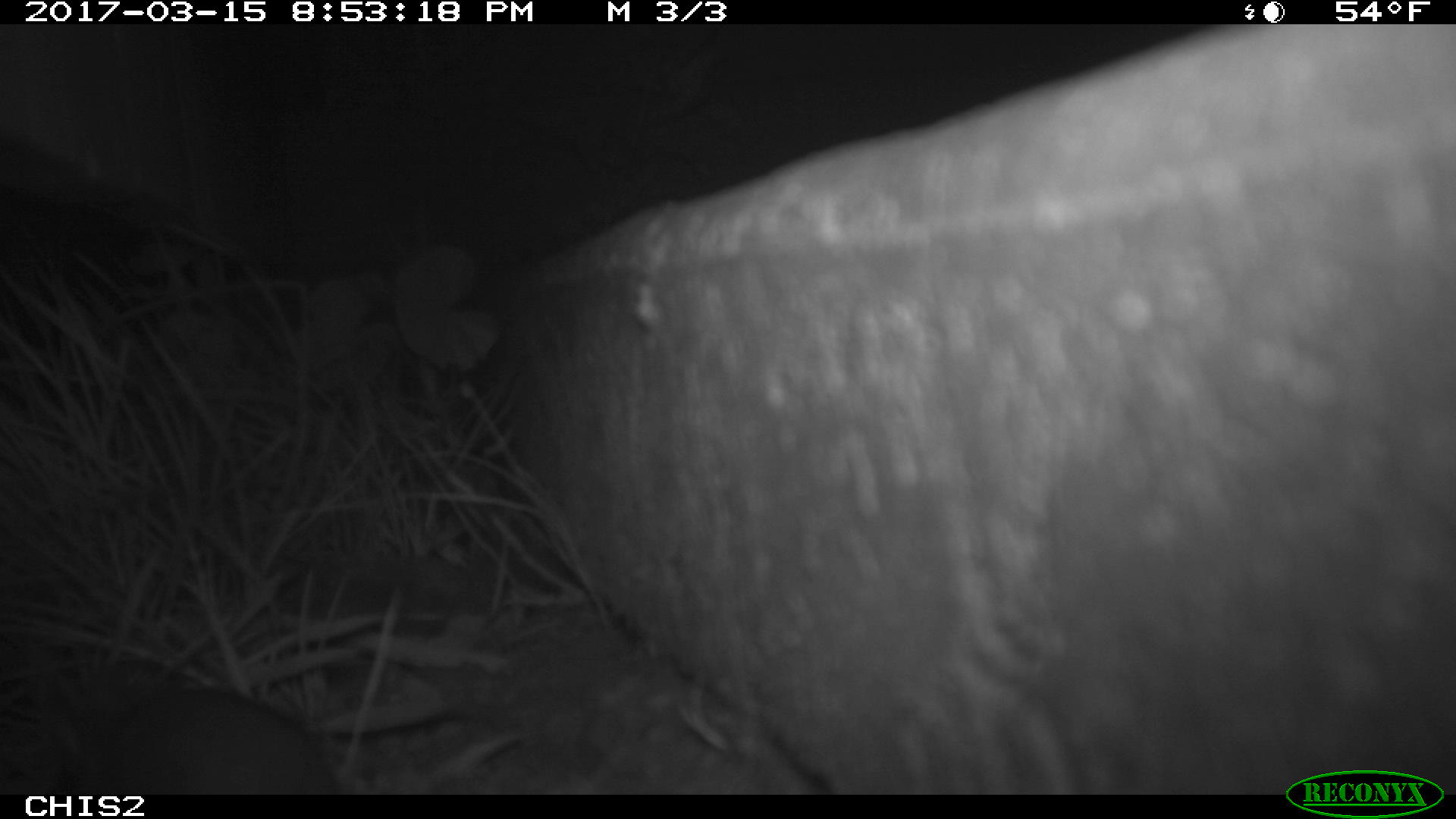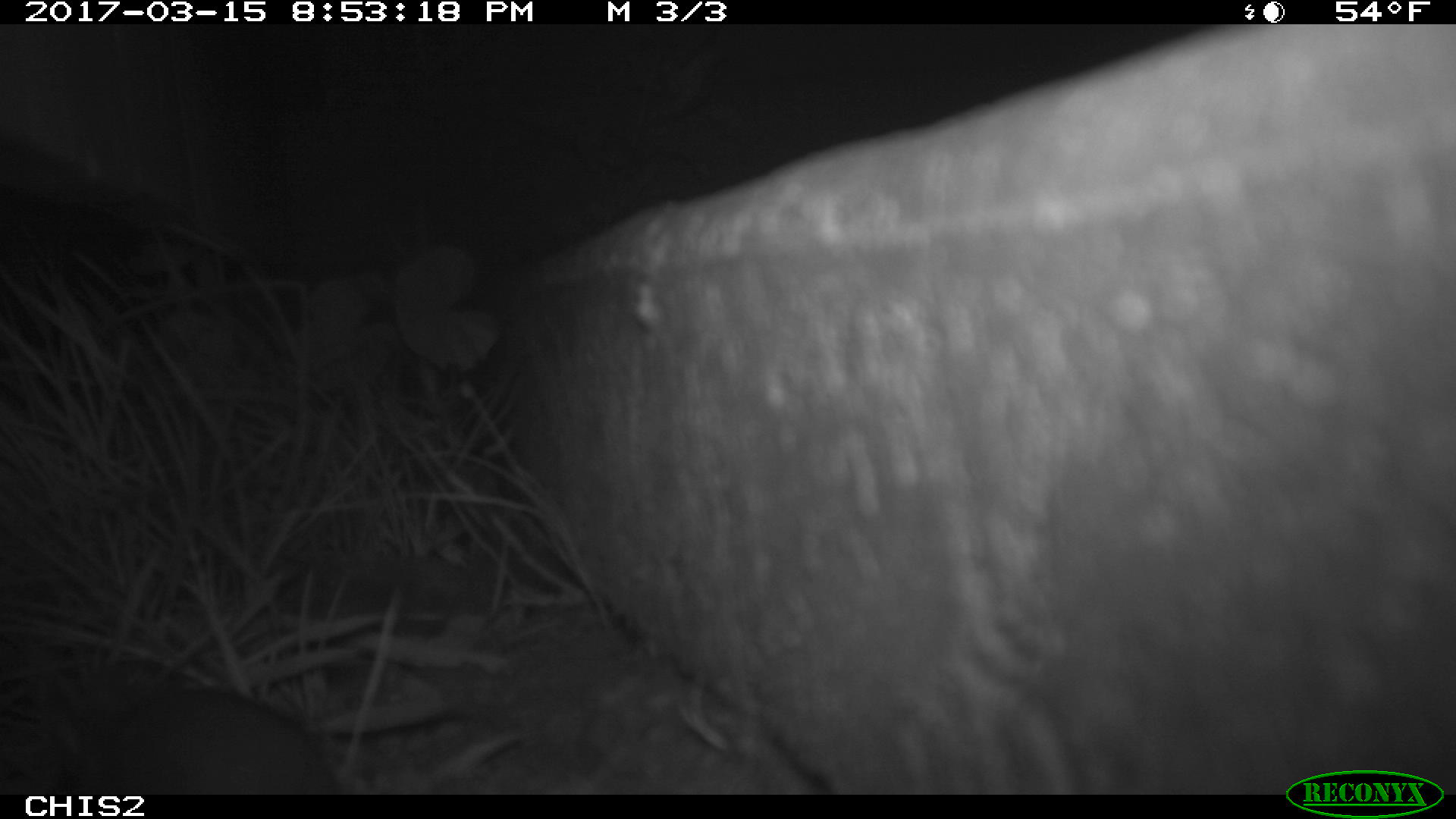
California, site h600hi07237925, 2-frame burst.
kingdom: Animalia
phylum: Chordata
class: Mammalia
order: Rodentia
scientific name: Rodentia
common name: rodent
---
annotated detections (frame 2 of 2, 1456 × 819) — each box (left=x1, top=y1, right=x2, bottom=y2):
rodent: (left=60, top=686, right=342, bottom=792)